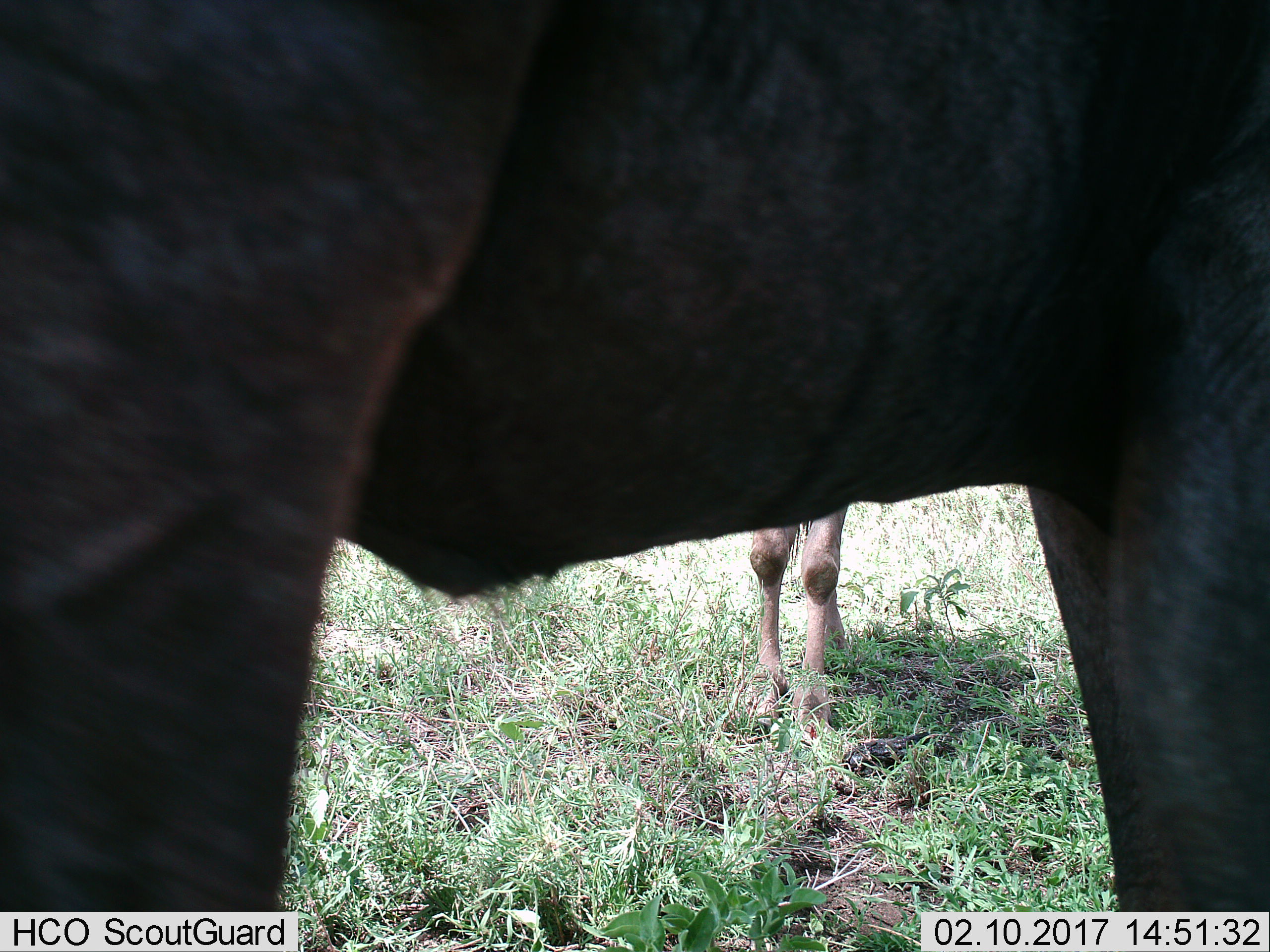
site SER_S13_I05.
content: unidentified animal